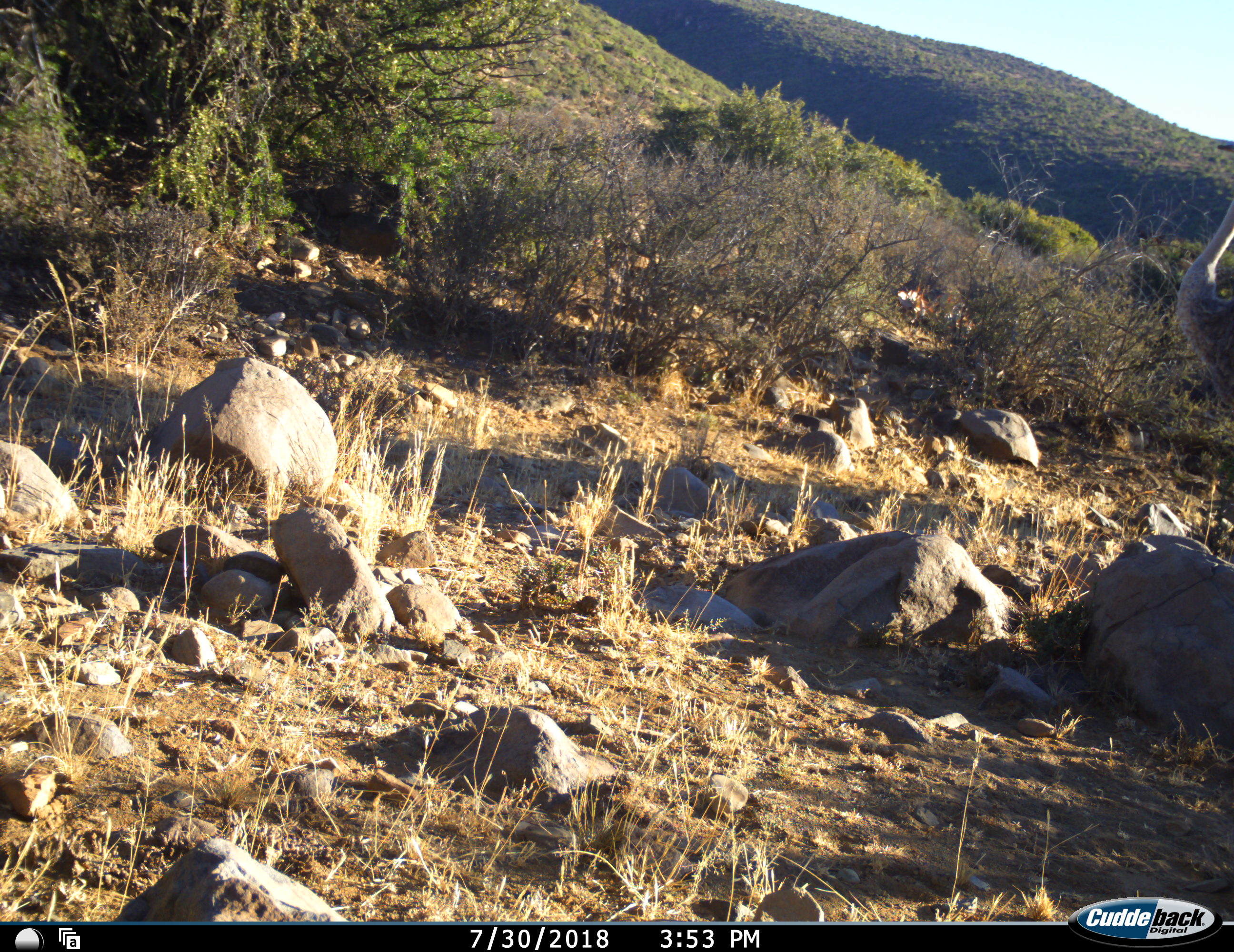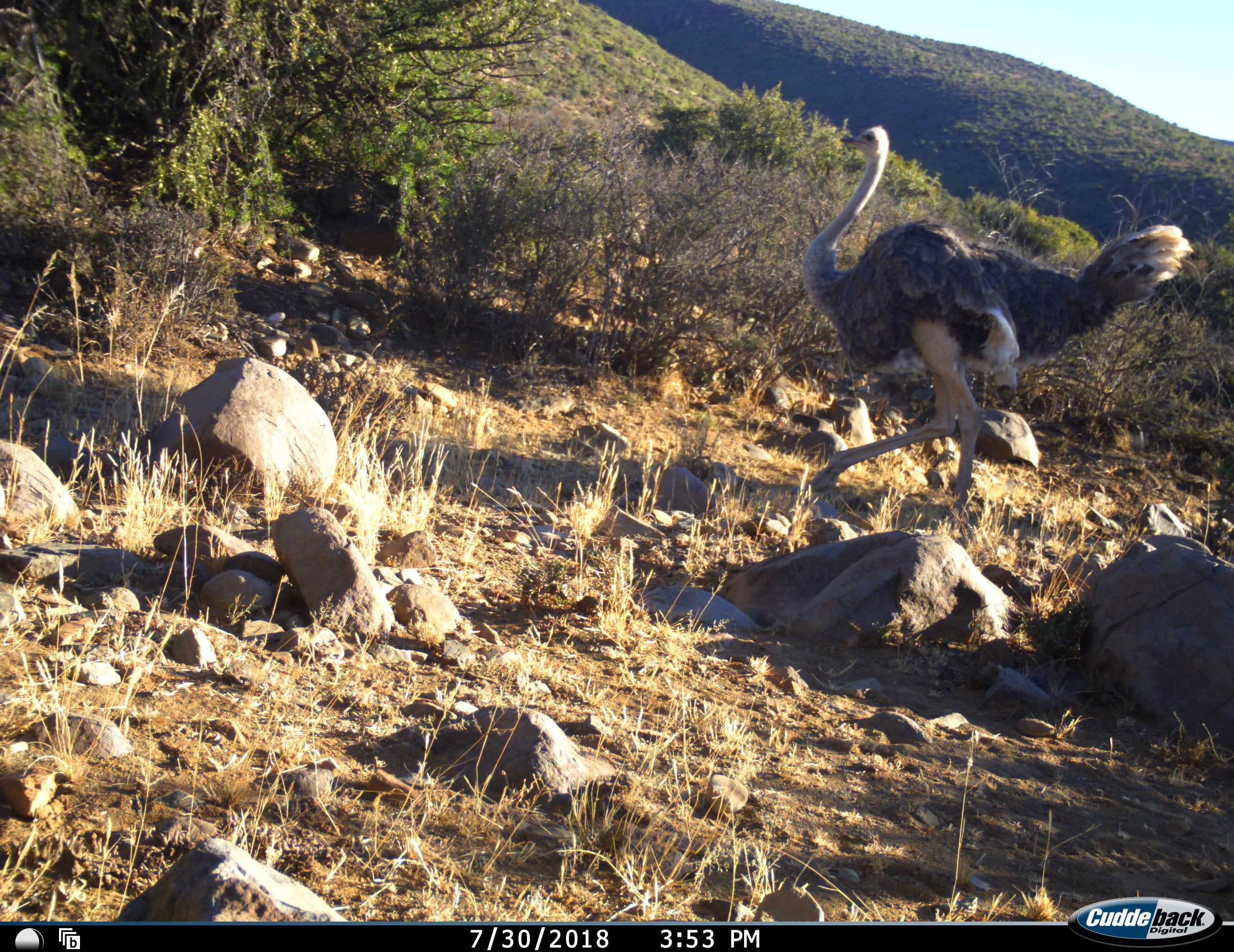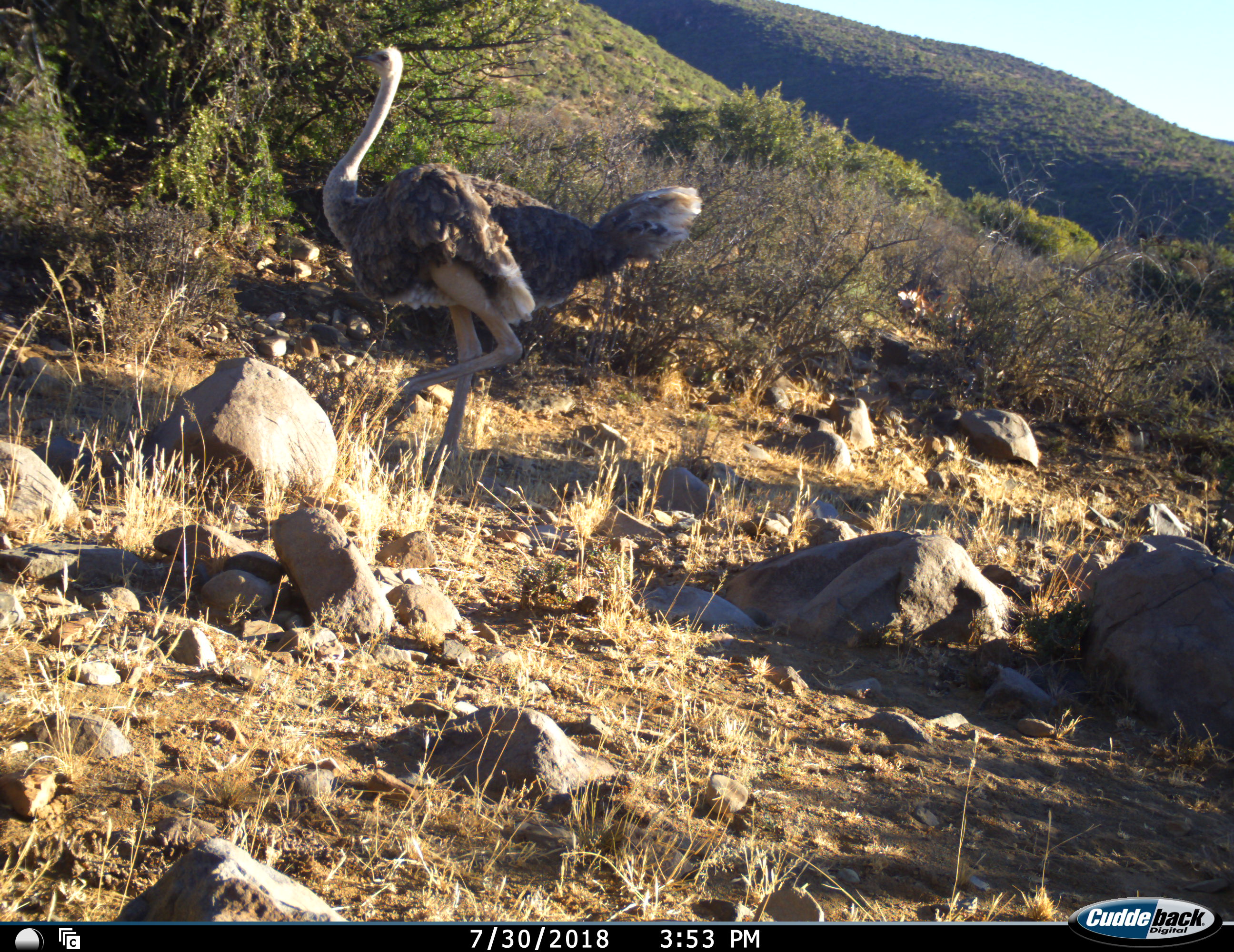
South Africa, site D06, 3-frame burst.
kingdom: Animalia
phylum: Chordata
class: Aves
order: Struthioniformes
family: Struthionidae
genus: Struthio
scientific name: Struthio camelus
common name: ostrich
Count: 1.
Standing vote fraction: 11%.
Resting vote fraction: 0%.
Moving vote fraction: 89%.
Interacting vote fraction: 0%.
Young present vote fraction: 0%.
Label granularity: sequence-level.